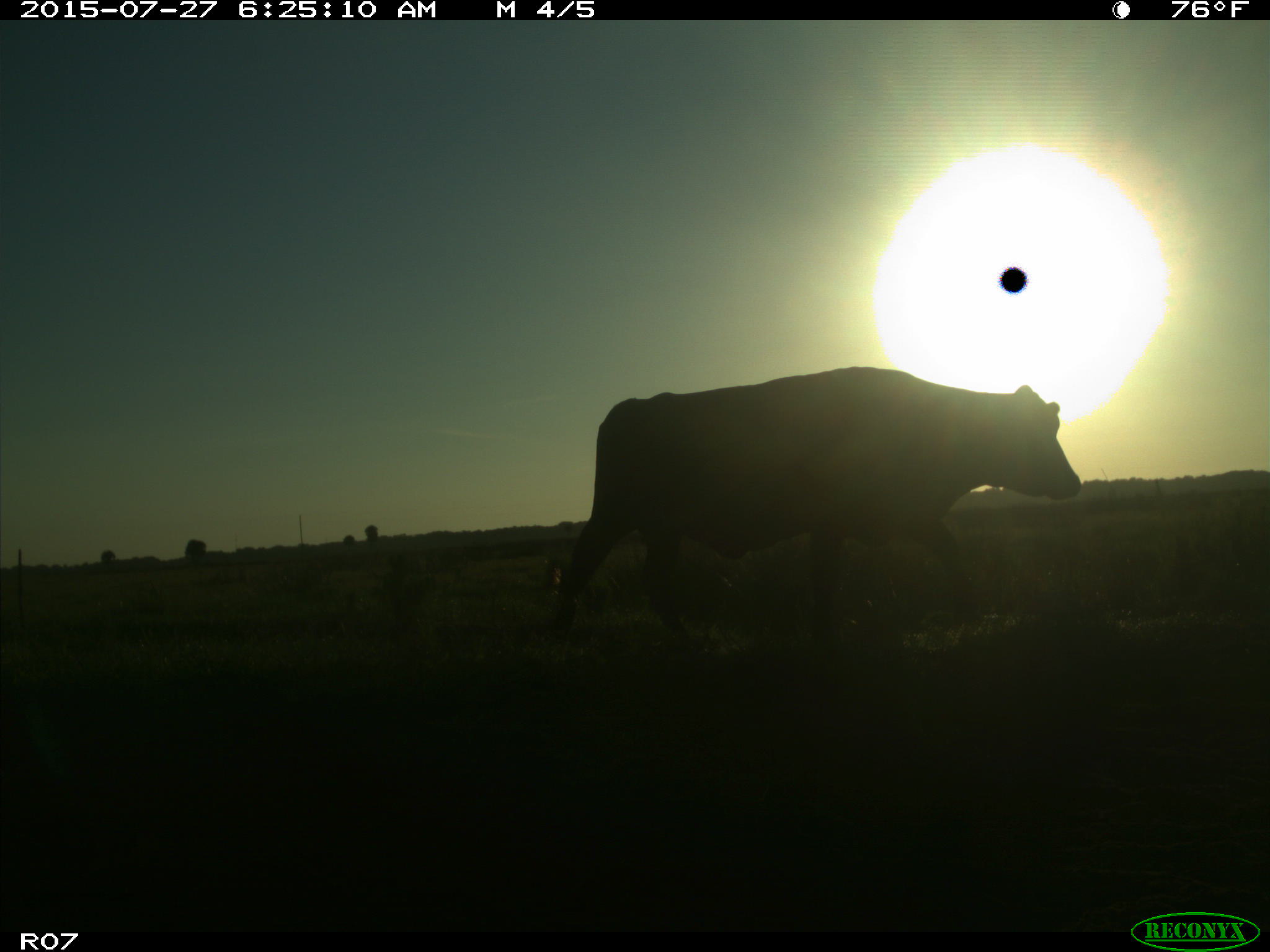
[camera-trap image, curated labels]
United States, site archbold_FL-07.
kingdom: Animalia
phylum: Chordata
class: Mammalia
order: Artiodactyla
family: Bovidae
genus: Bos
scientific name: Bos taurus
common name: domestic cow